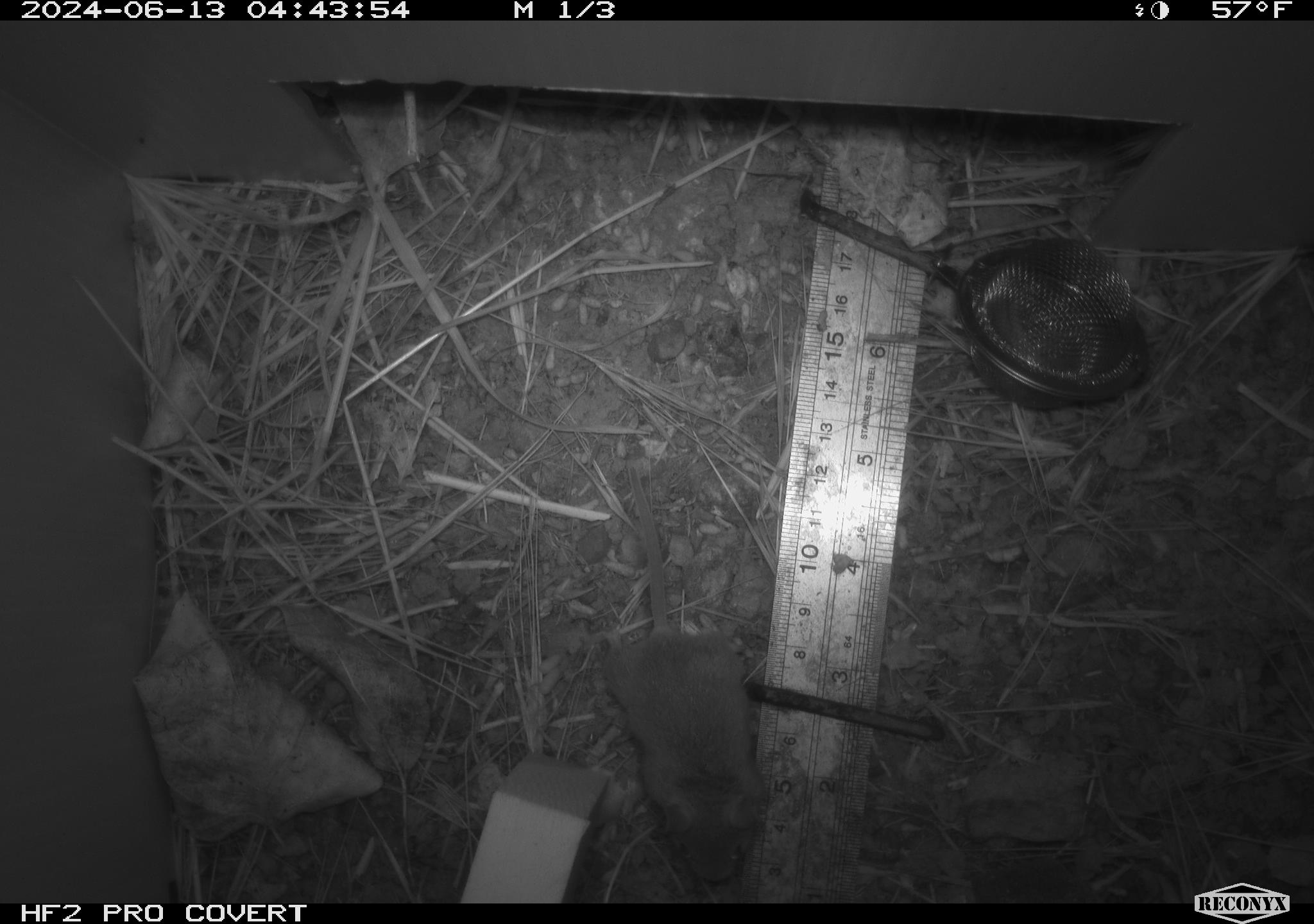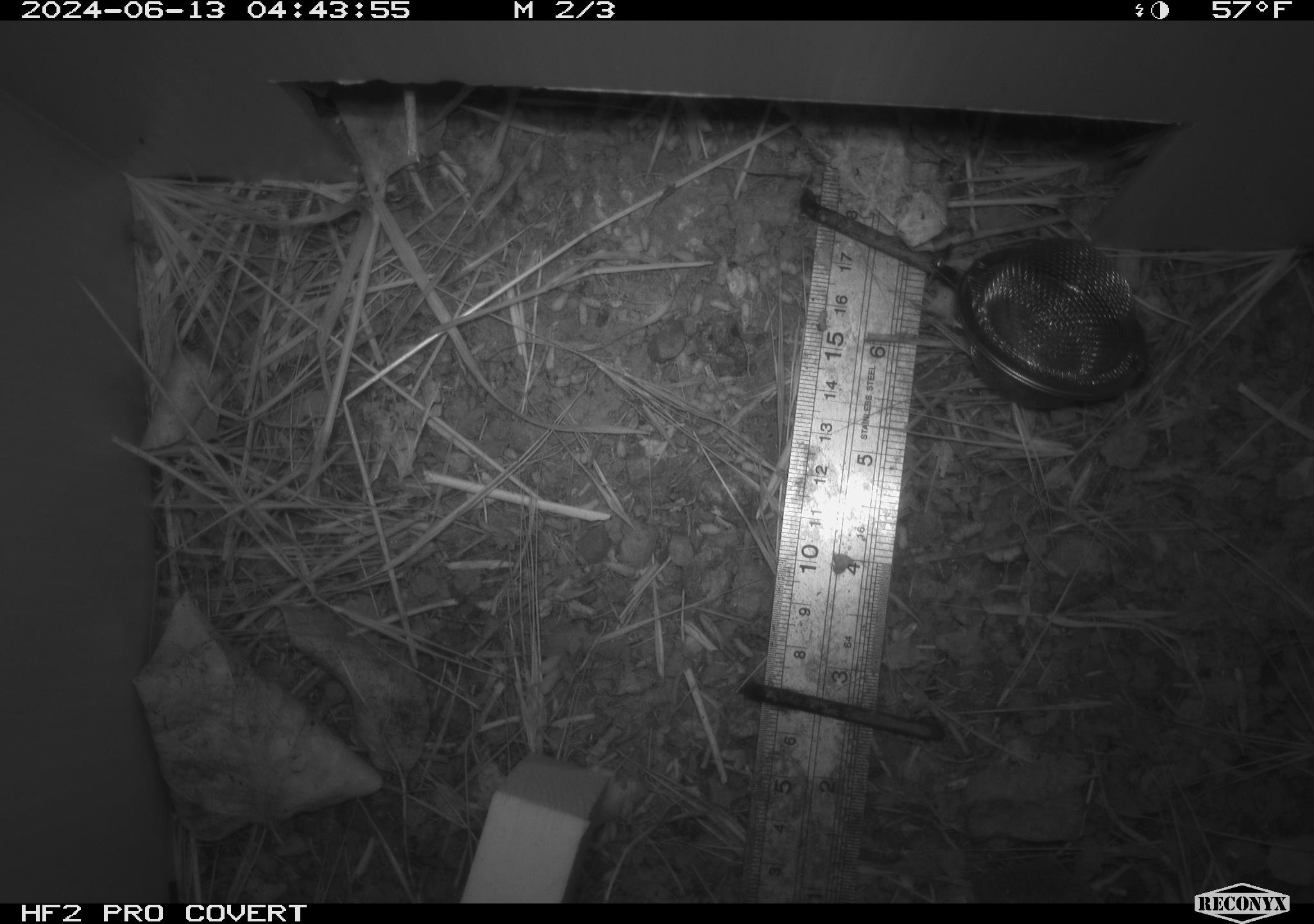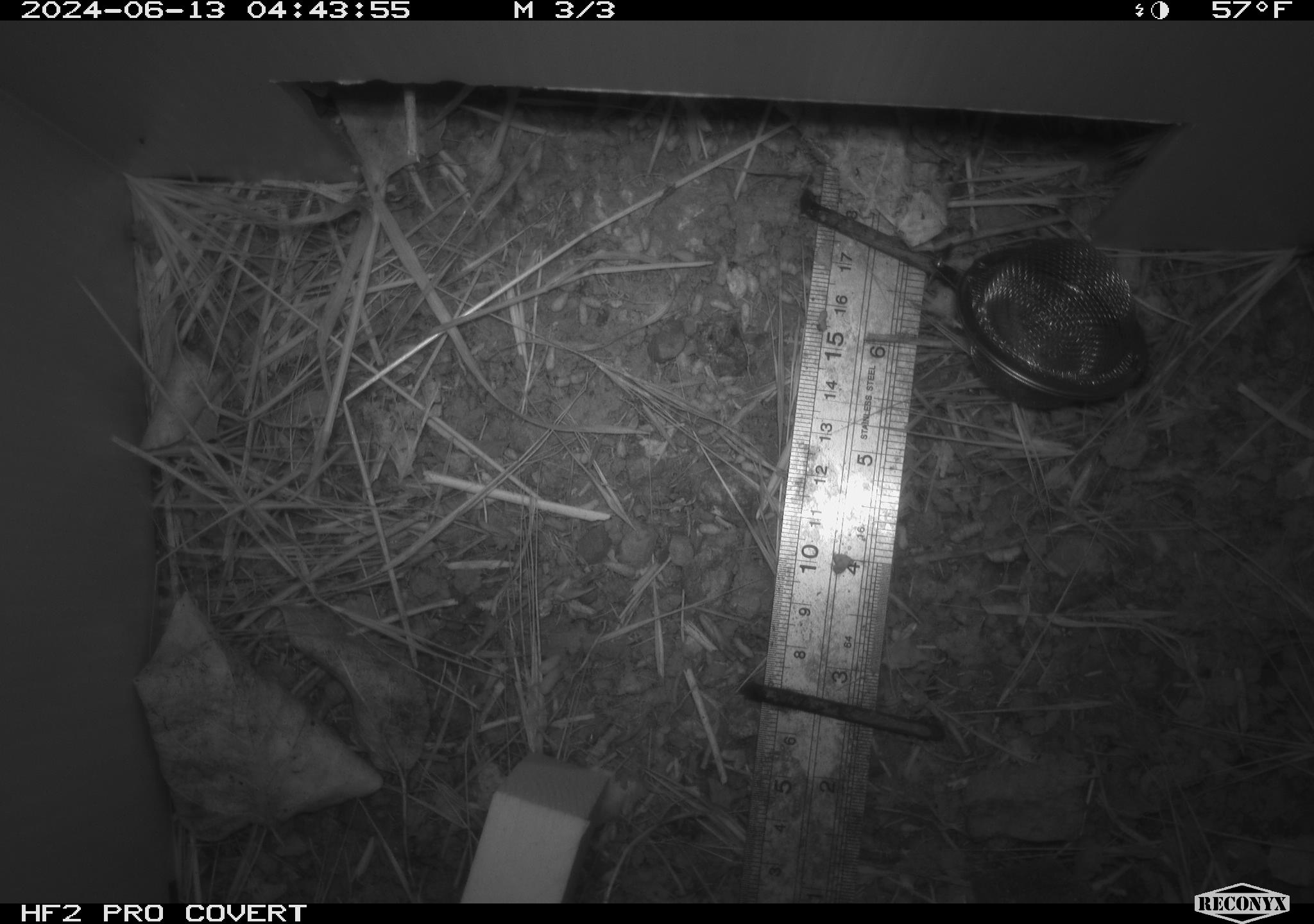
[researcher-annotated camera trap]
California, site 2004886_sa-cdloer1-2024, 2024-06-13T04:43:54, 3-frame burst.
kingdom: Animalia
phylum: Chordata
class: Mammalia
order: Rodentia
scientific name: Rodentia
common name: mouse species